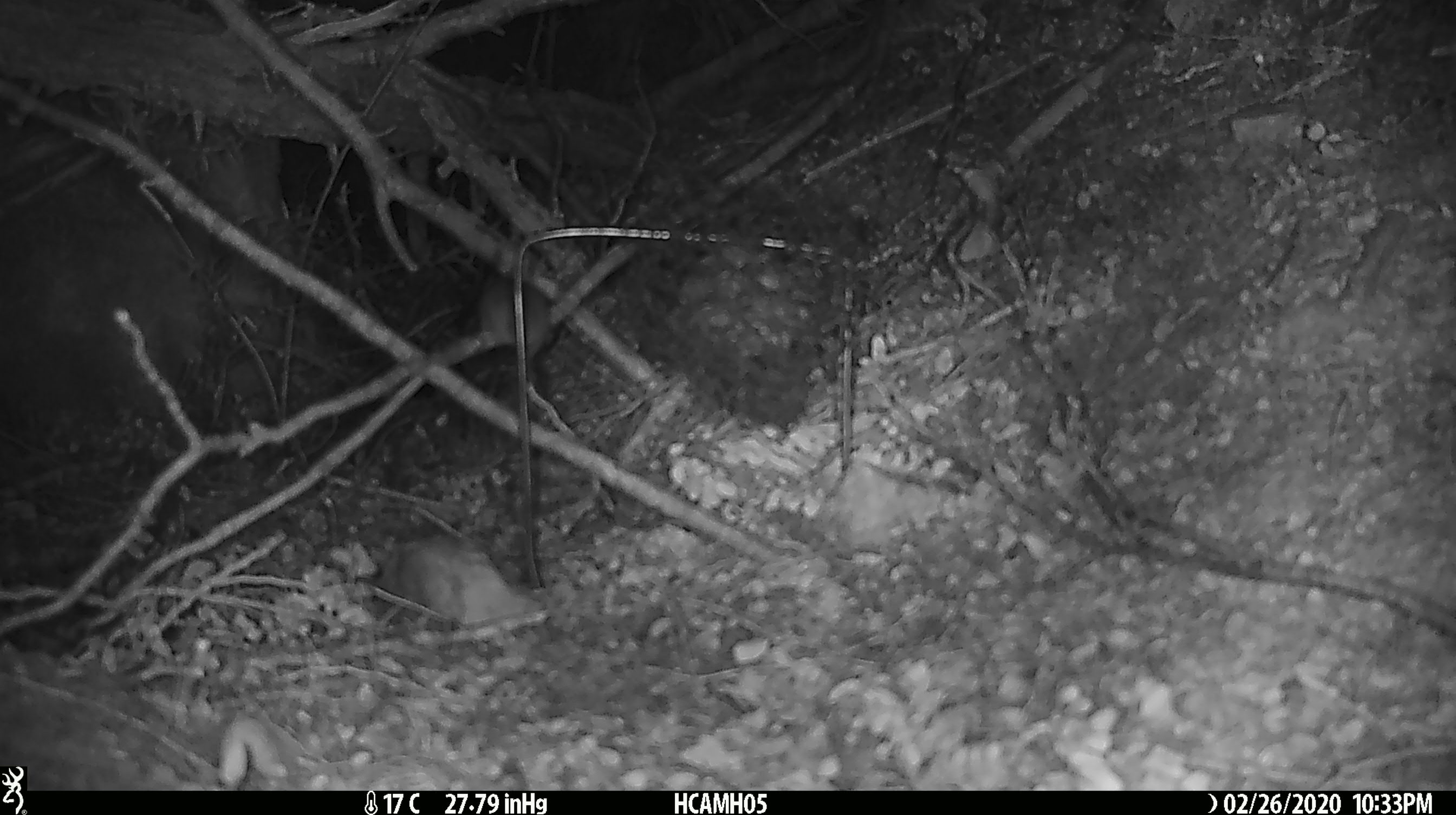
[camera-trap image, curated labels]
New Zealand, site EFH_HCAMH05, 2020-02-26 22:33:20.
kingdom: Animalia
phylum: Chordata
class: Mammalia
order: Rodentia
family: Muridae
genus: Mus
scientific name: Mus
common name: mouse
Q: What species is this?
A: Mouse (Mus).